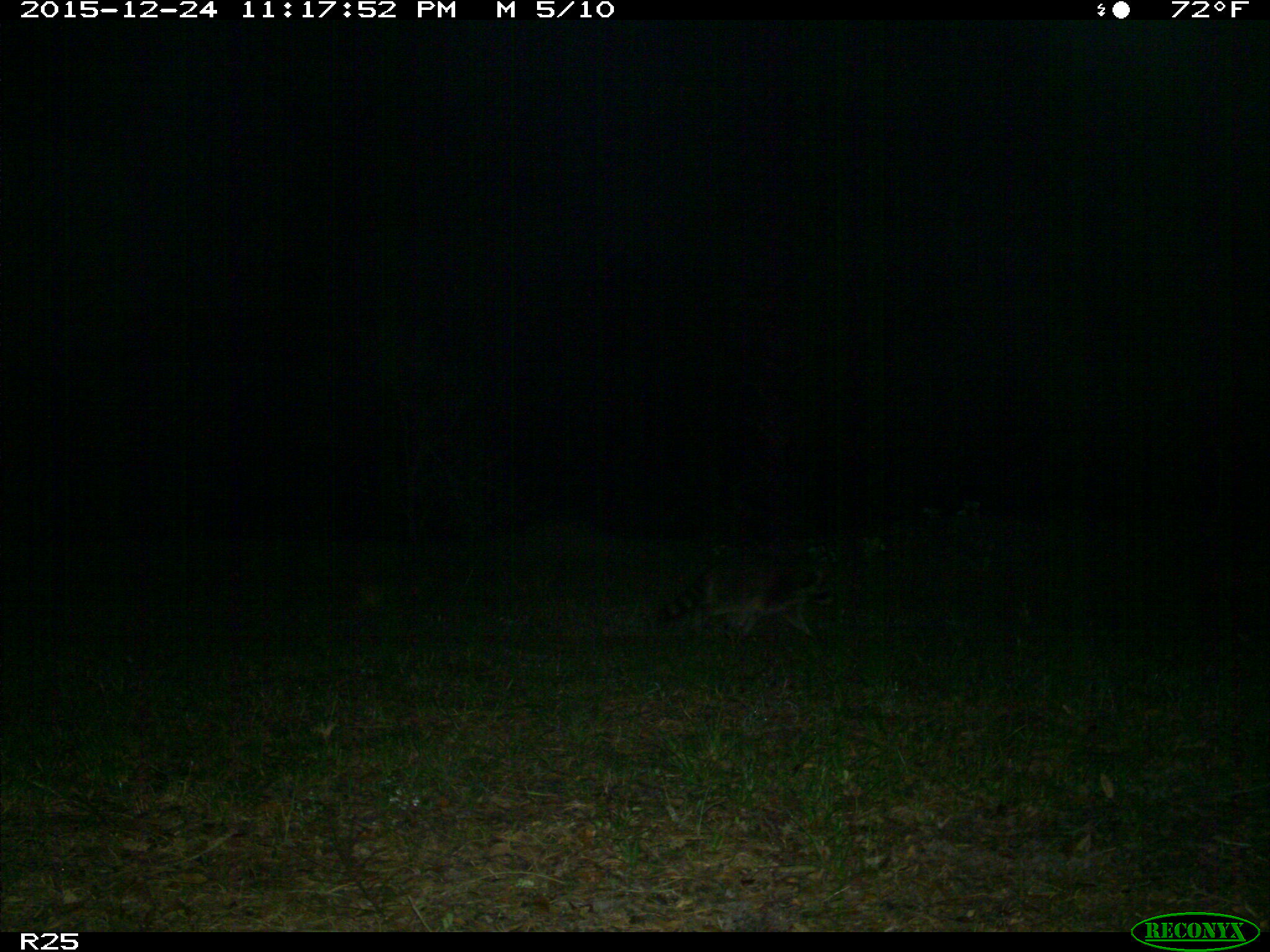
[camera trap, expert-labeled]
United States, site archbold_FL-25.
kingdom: Animalia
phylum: Chordata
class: Mammalia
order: Carnivora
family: Procyonidae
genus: Procyon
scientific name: Procyon lotor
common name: common raccoon